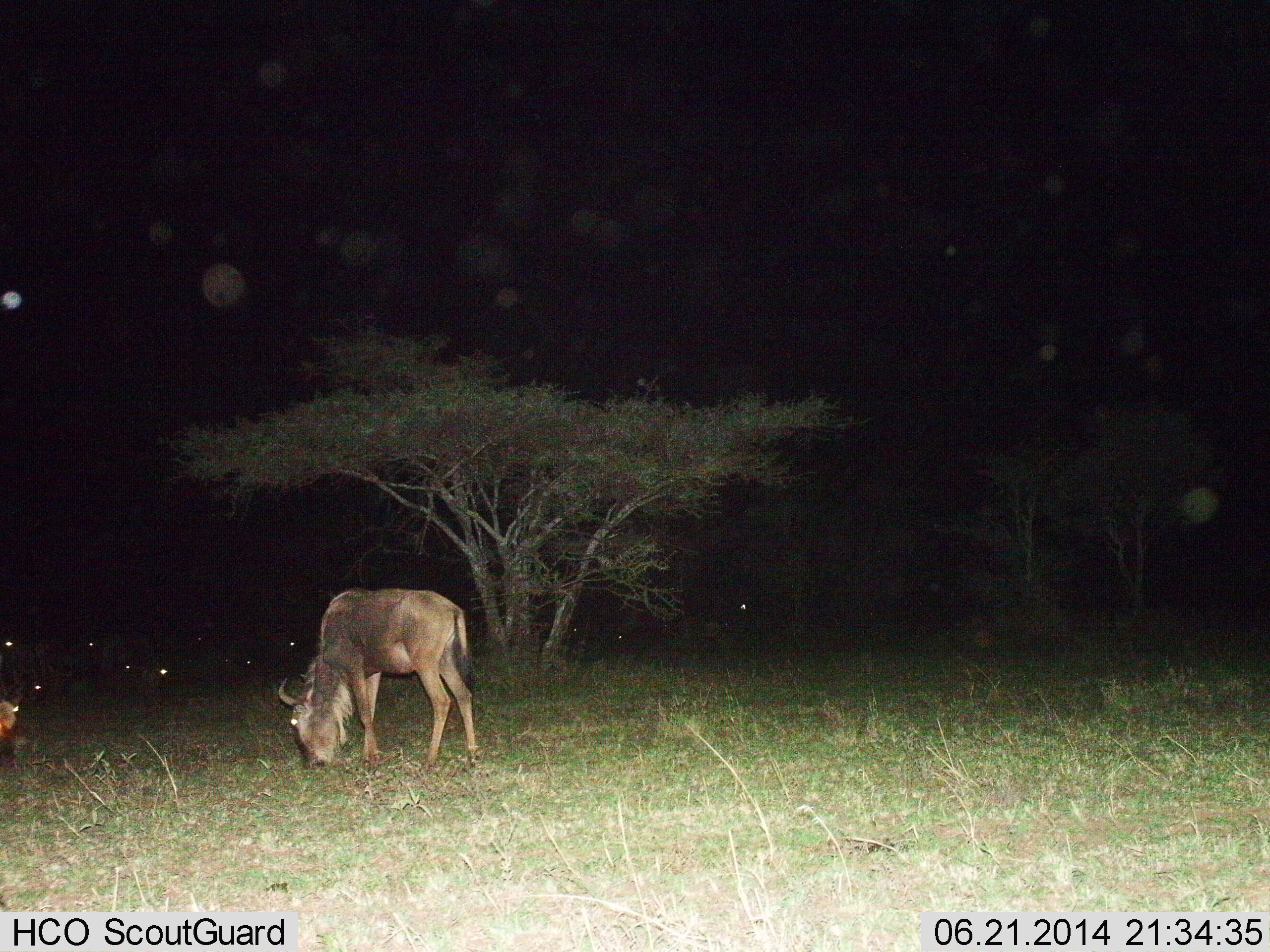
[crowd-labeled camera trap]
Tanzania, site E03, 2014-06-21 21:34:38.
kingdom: Animalia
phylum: Chordata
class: Mammalia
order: Artiodactyla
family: Bovidae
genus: Connochaetes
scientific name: Connochaetes taurinus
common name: blue wildebeest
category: wildebeest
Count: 1.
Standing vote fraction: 30%.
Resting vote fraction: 0%.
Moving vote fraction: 10%.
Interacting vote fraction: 0%.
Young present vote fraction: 0%.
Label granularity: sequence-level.